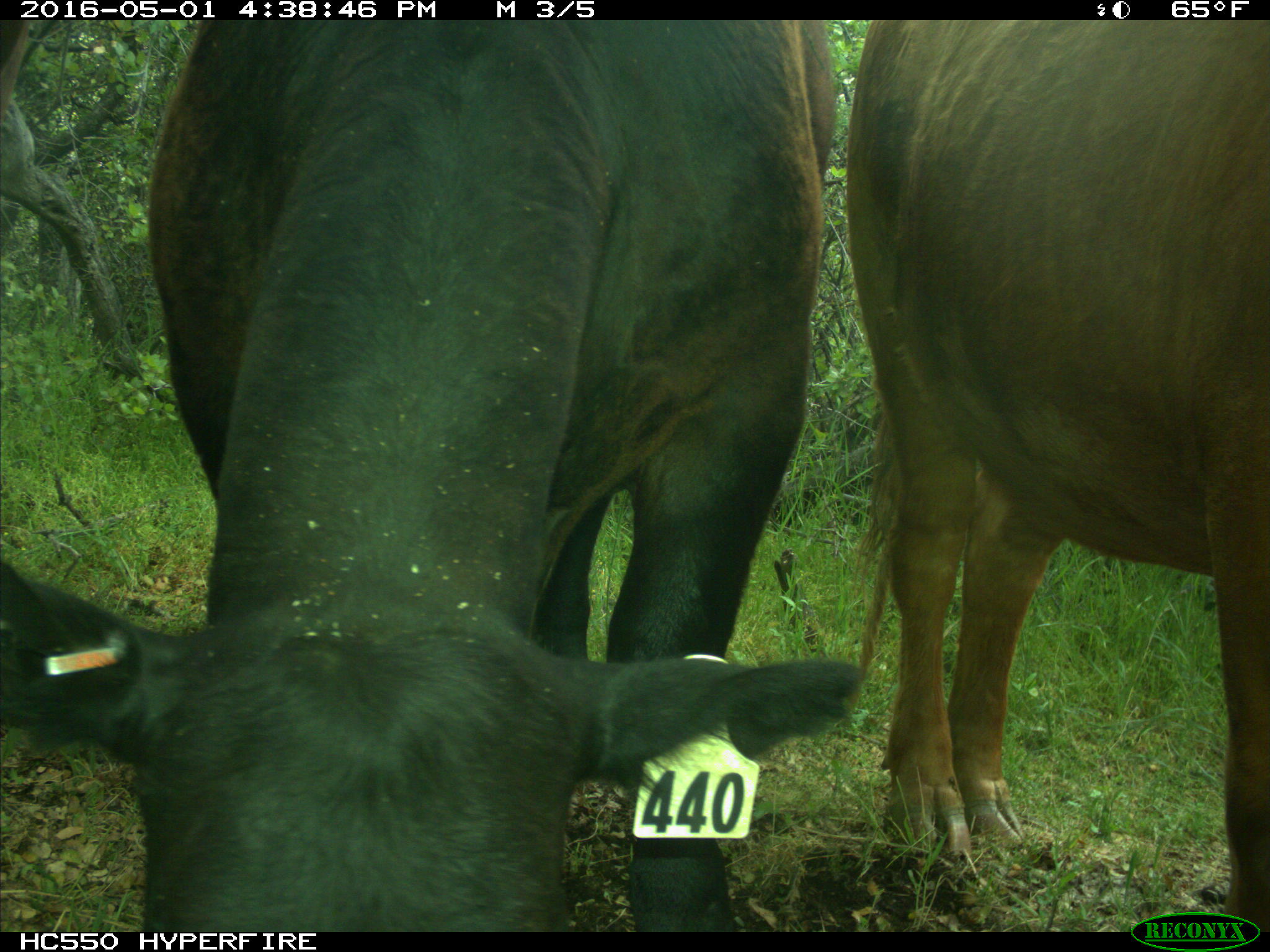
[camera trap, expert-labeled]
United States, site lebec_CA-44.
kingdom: Animalia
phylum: Chordata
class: Mammalia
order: Artiodactyla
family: Bovidae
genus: Bos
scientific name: Bos taurus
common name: domestic cow